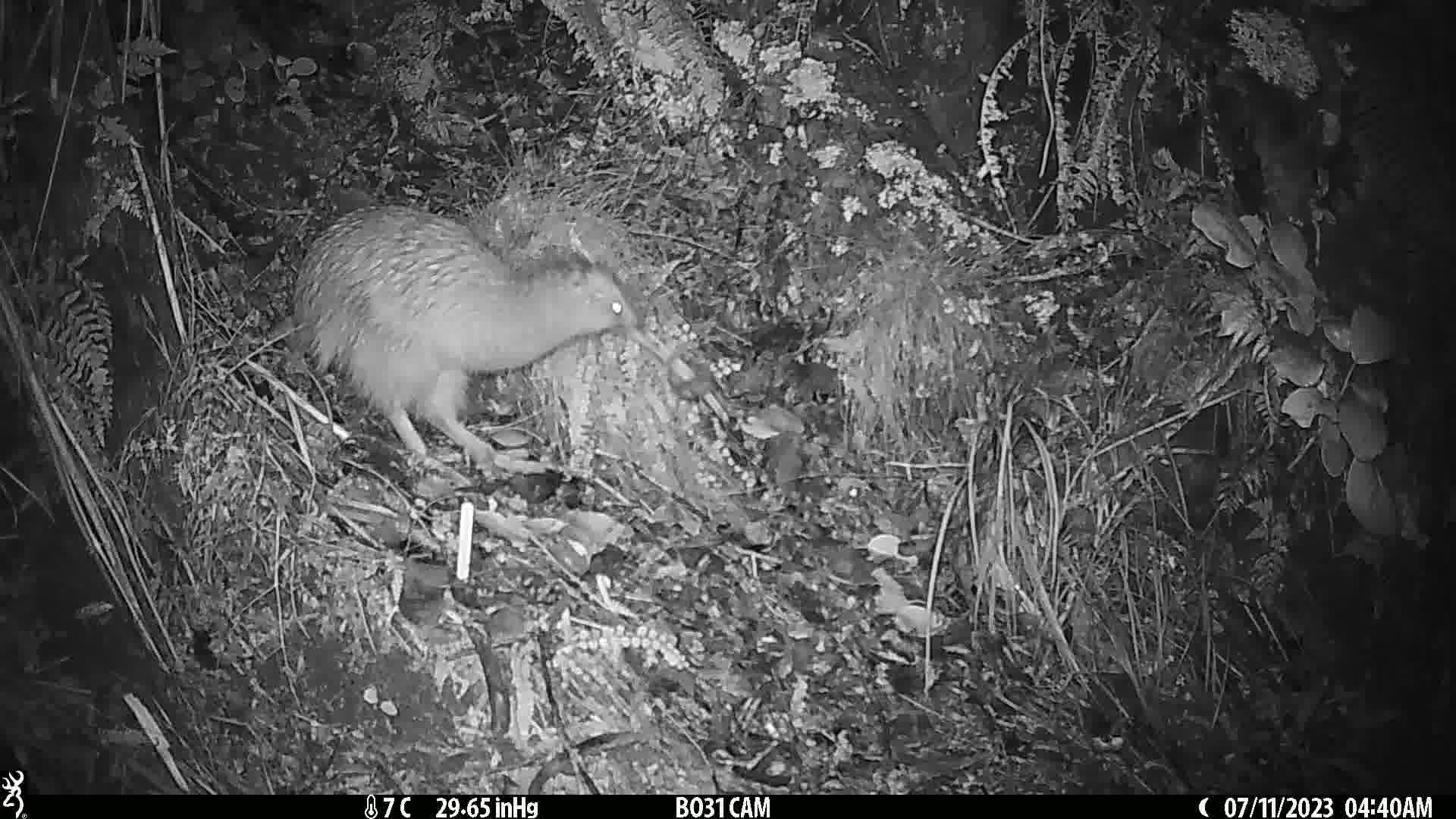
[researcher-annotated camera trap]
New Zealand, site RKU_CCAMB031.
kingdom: Animalia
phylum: Chordata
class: Aves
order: Apterygiformes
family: Apterygidae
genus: Apteryx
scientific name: Apteryx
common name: kiwi